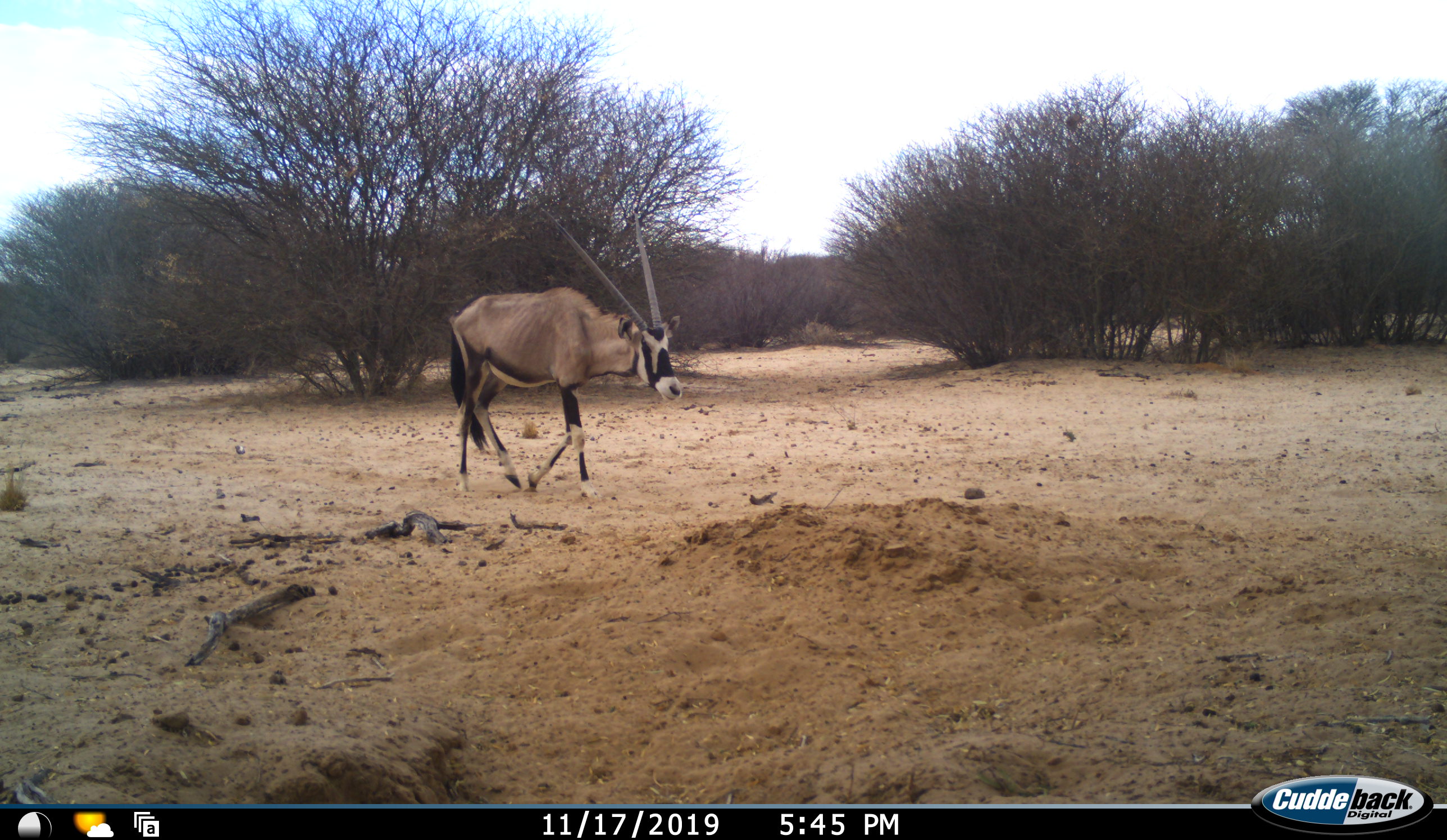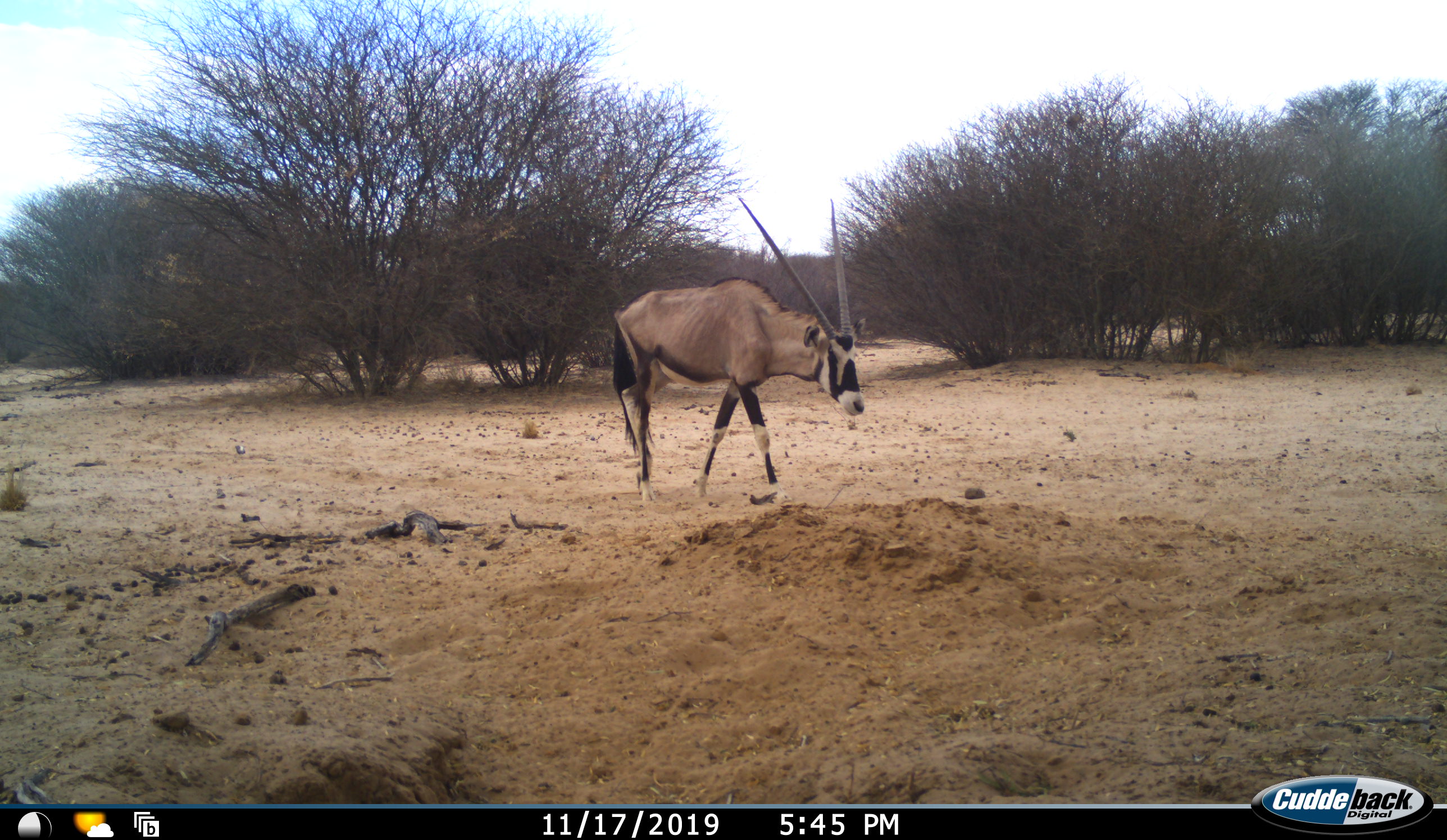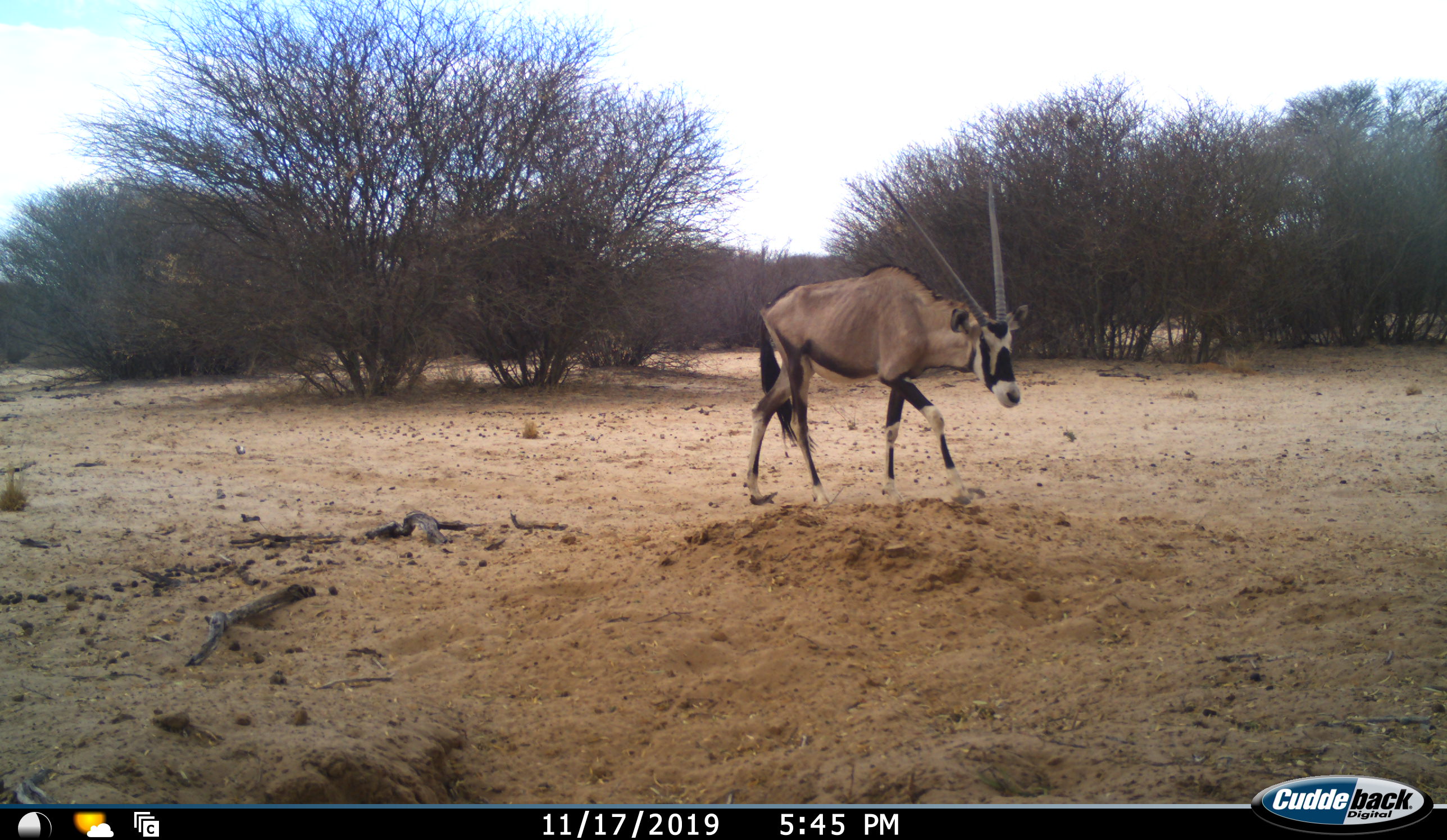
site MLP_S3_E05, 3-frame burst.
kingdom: Animalia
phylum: Chordata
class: Mammalia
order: Artiodactyla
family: Bovidae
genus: Oryx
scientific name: Oryx gazella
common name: gemsbok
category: oryx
Oryx (gemsbok) (Oryx gazella), count 1. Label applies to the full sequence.